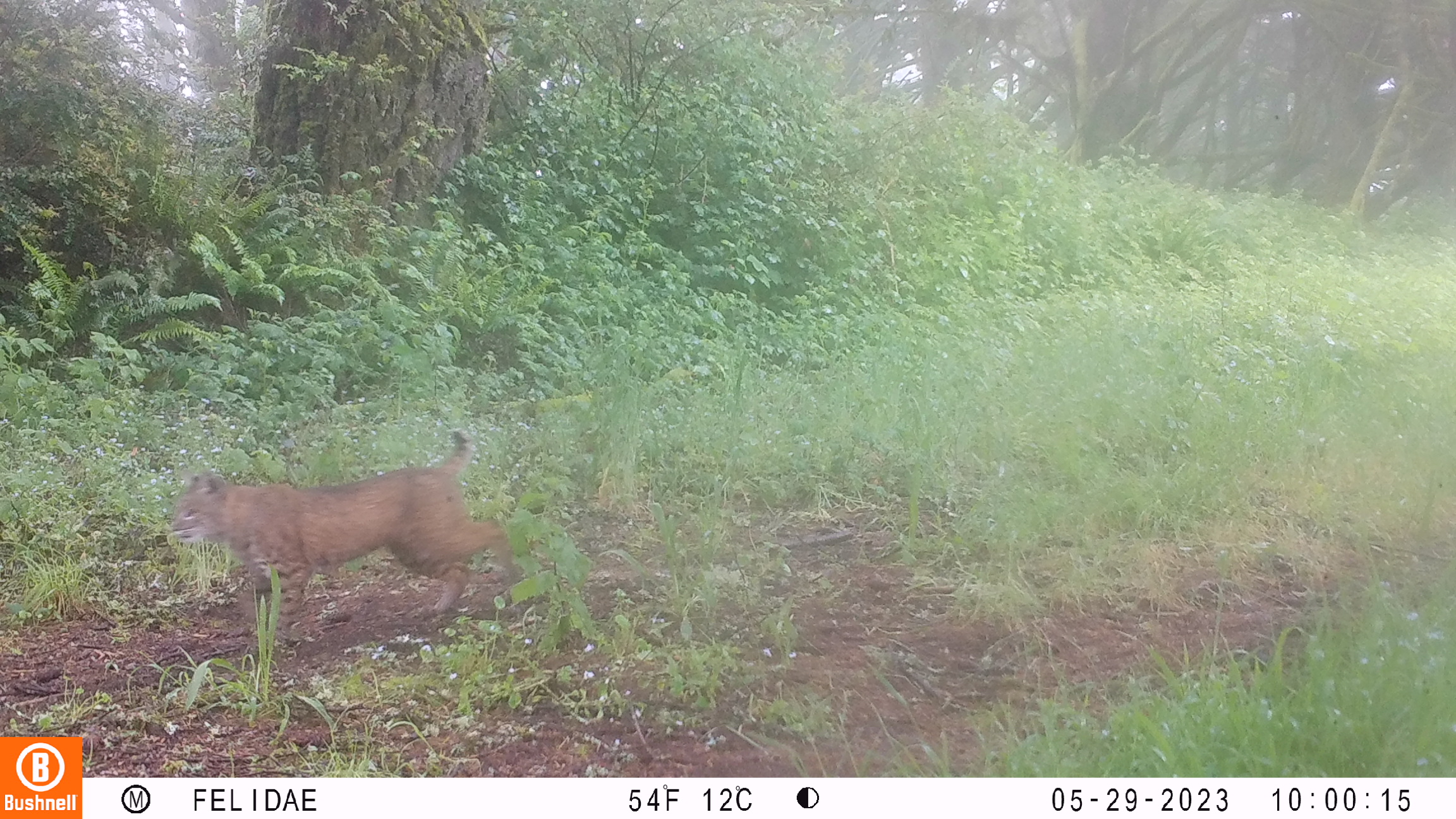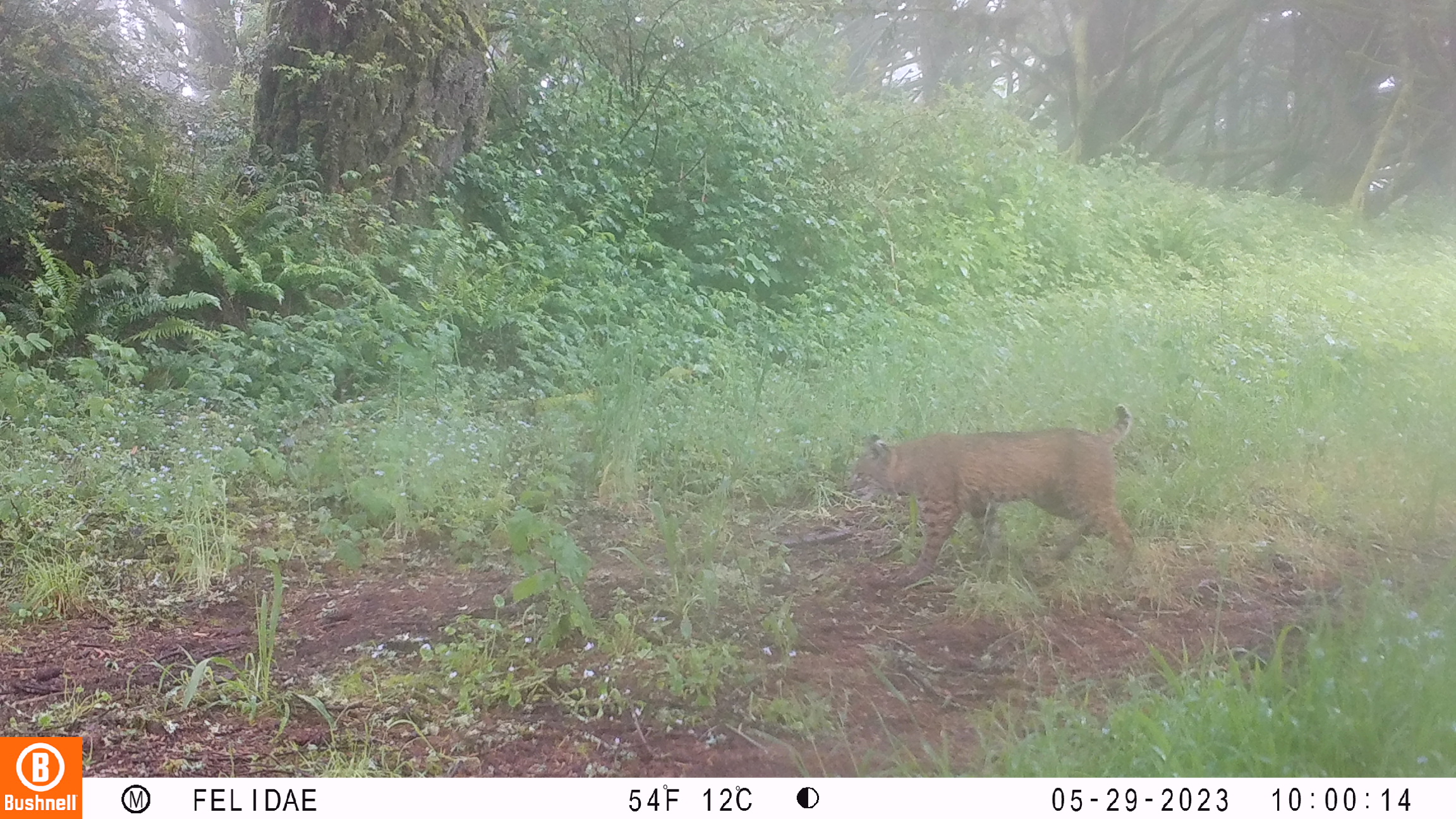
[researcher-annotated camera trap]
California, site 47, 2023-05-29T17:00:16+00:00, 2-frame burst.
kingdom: Animalia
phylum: Chordata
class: Mammalia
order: Carnivora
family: Felidae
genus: Lynx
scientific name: Lynx rufus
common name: bobcat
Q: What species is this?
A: Bobcat (Lynx rufus).